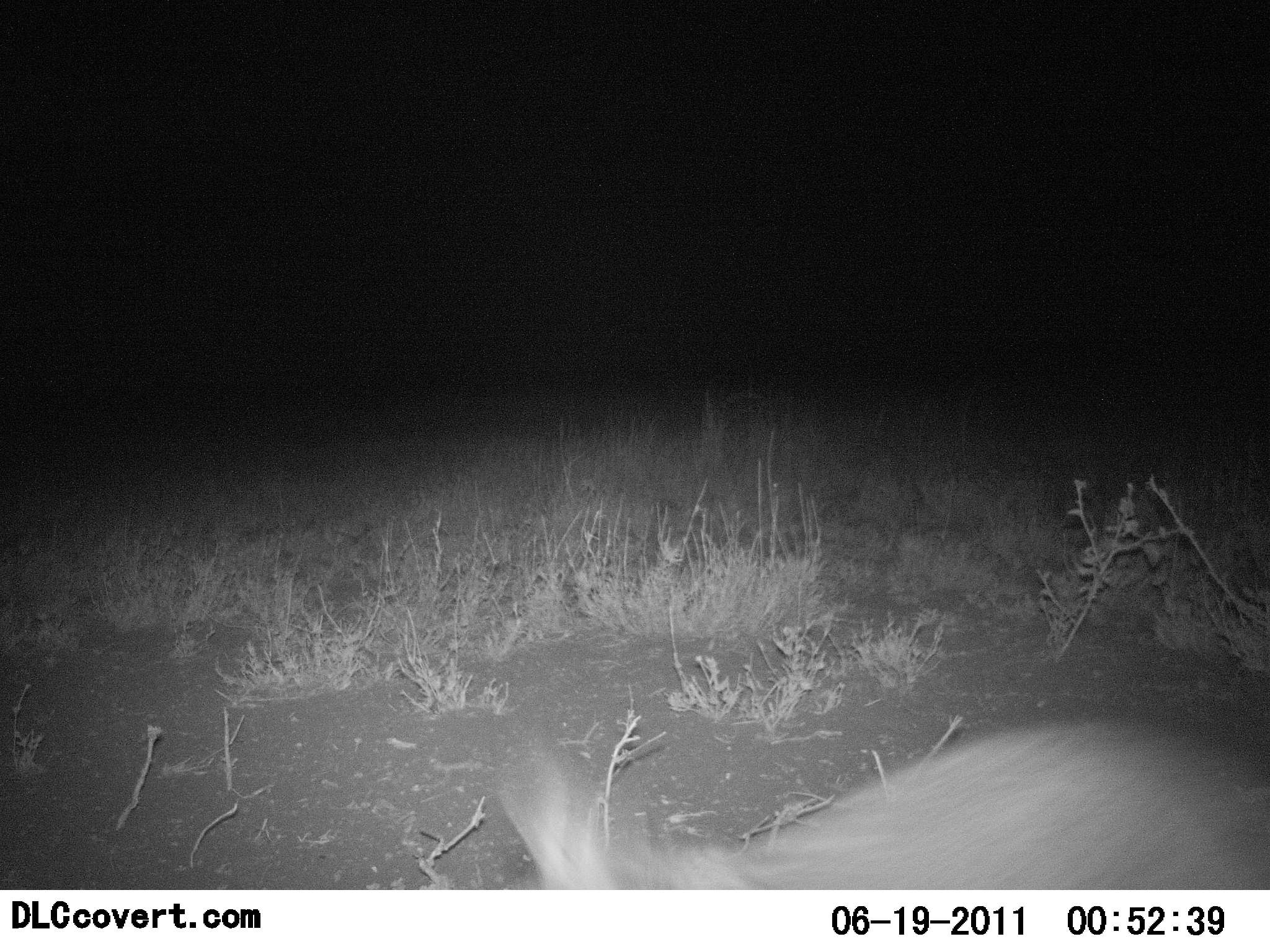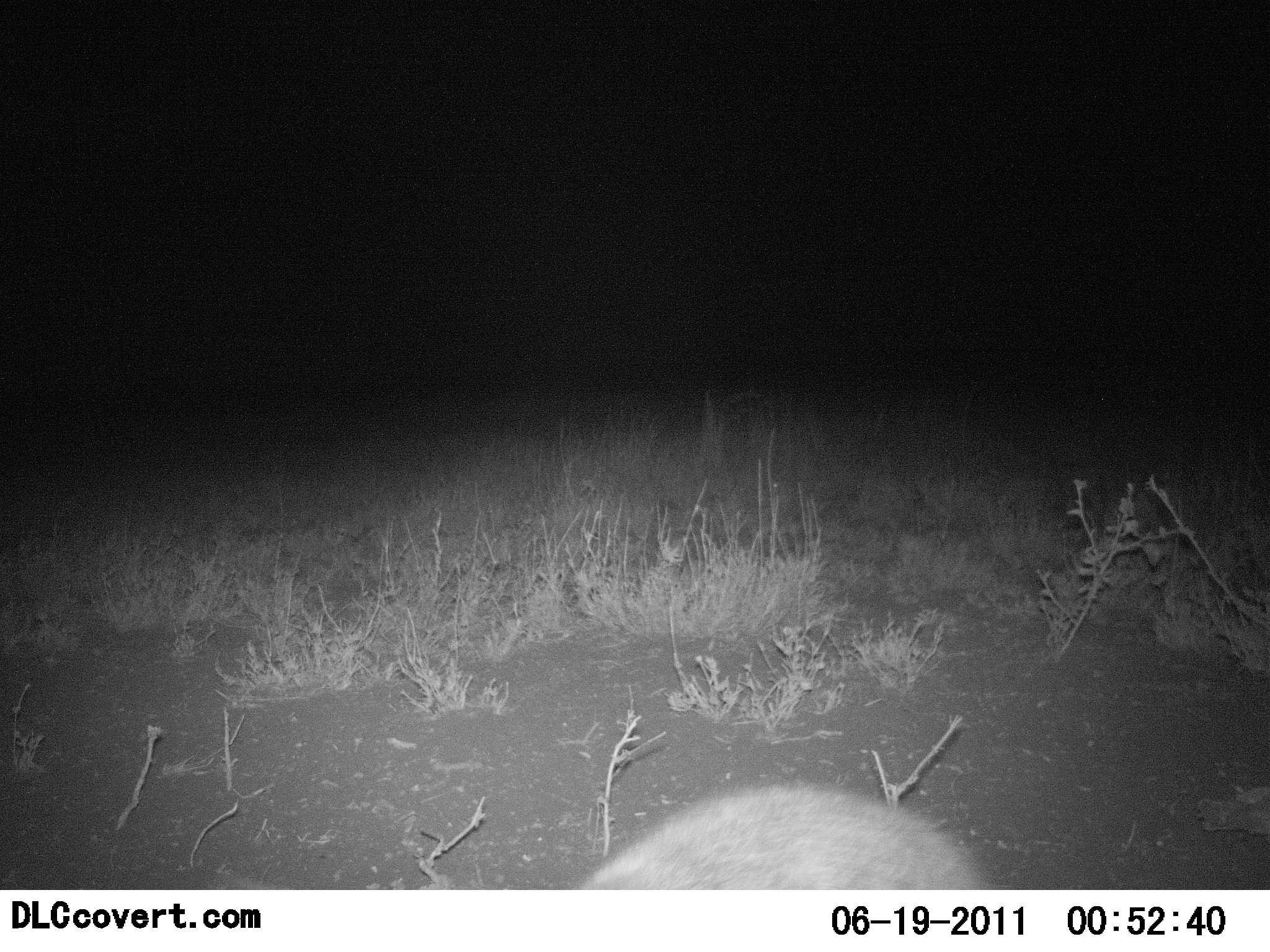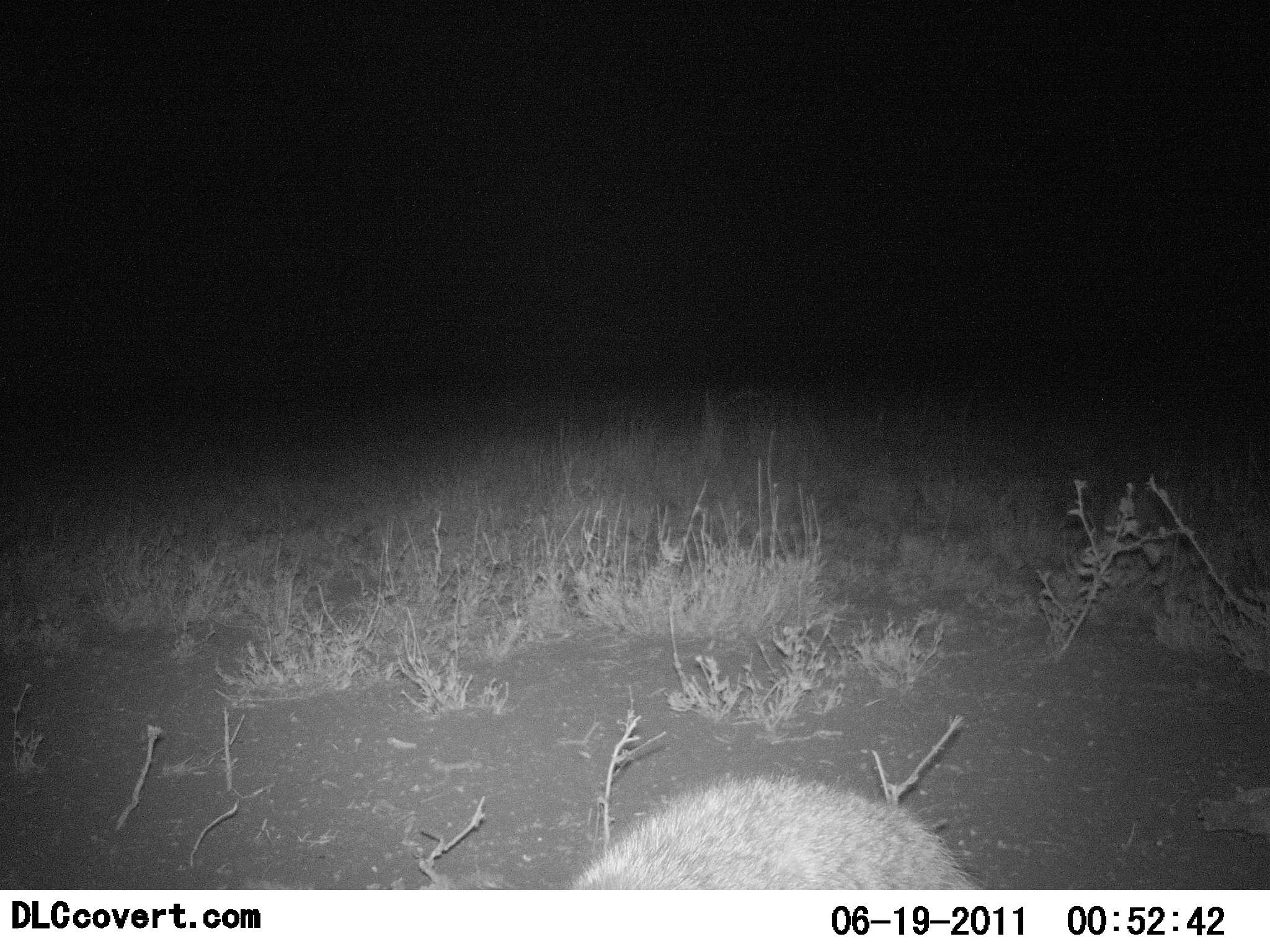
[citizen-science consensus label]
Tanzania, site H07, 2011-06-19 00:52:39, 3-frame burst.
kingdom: Animalia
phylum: Chordata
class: Mammalia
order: Lagomorpha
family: Leporidae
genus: Lepus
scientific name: Lepus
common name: hare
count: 1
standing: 0%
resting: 0%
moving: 100%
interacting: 0%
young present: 0%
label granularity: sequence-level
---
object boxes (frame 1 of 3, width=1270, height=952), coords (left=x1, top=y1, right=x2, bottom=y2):
animal: (left=491, top=714, right=1268, bottom=889)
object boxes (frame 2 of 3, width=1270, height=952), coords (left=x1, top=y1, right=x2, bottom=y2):
animal: (left=578, top=790, right=988, bottom=889)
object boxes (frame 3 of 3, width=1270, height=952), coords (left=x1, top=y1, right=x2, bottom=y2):
animal: (left=574, top=777, right=978, bottom=893)